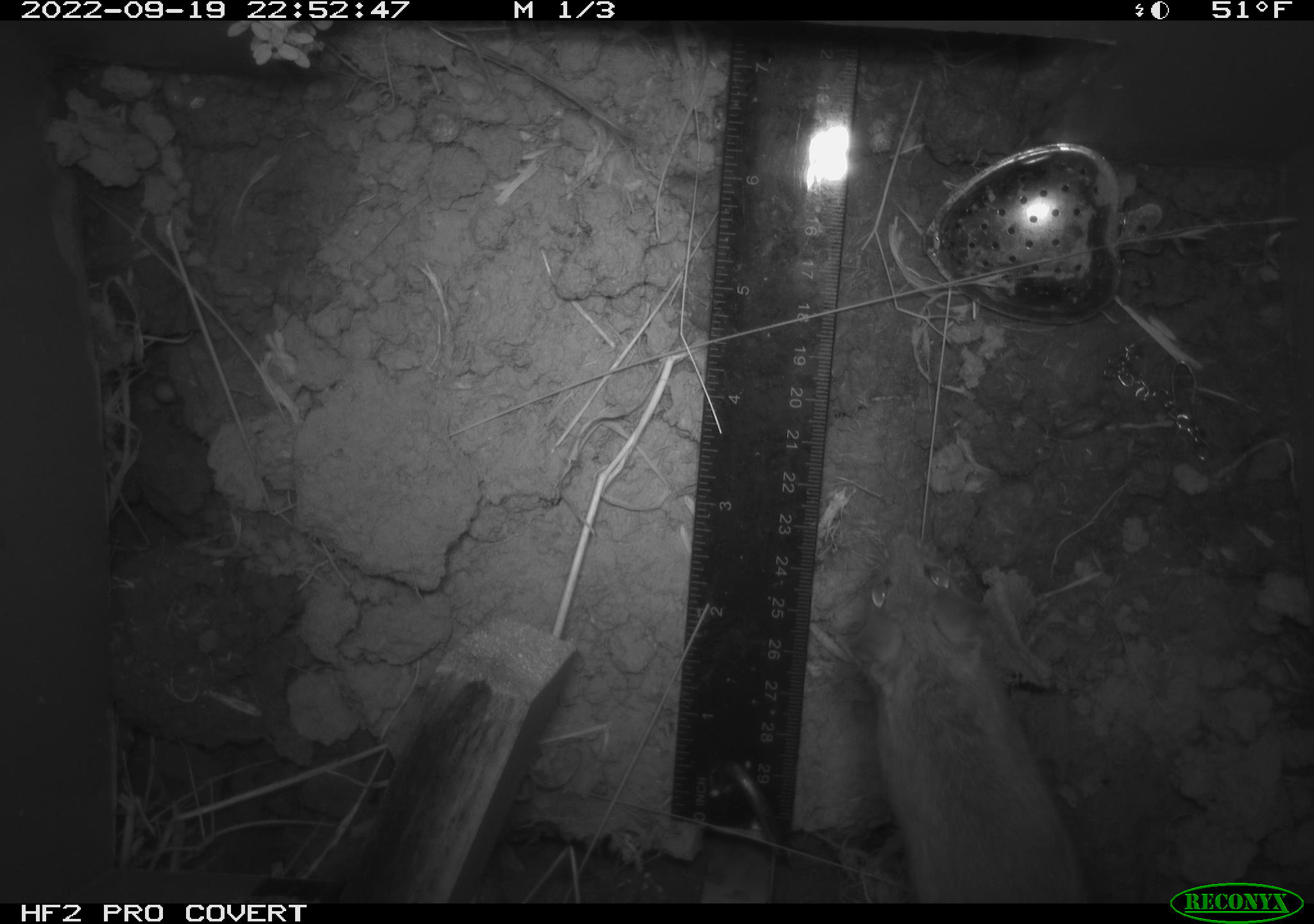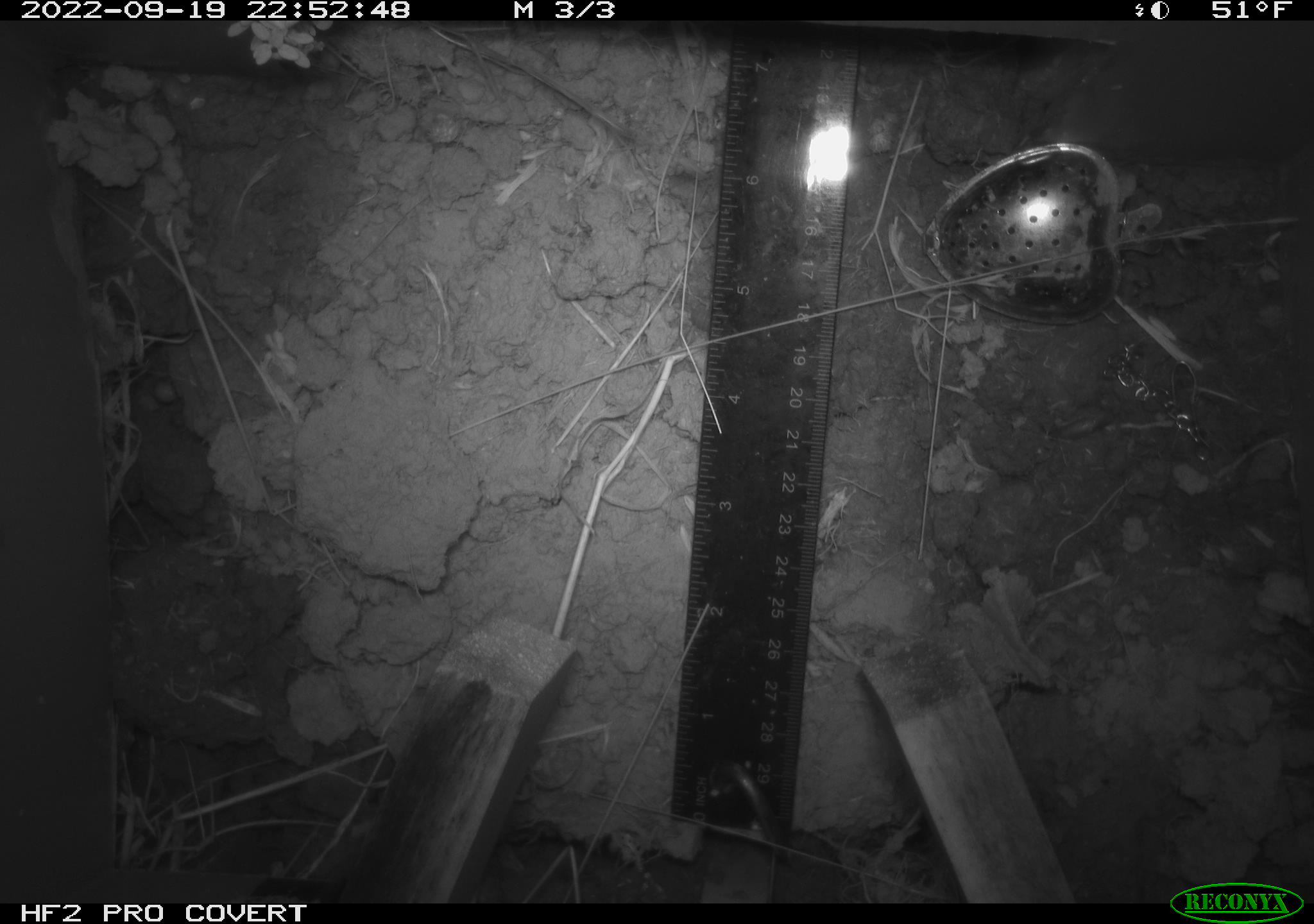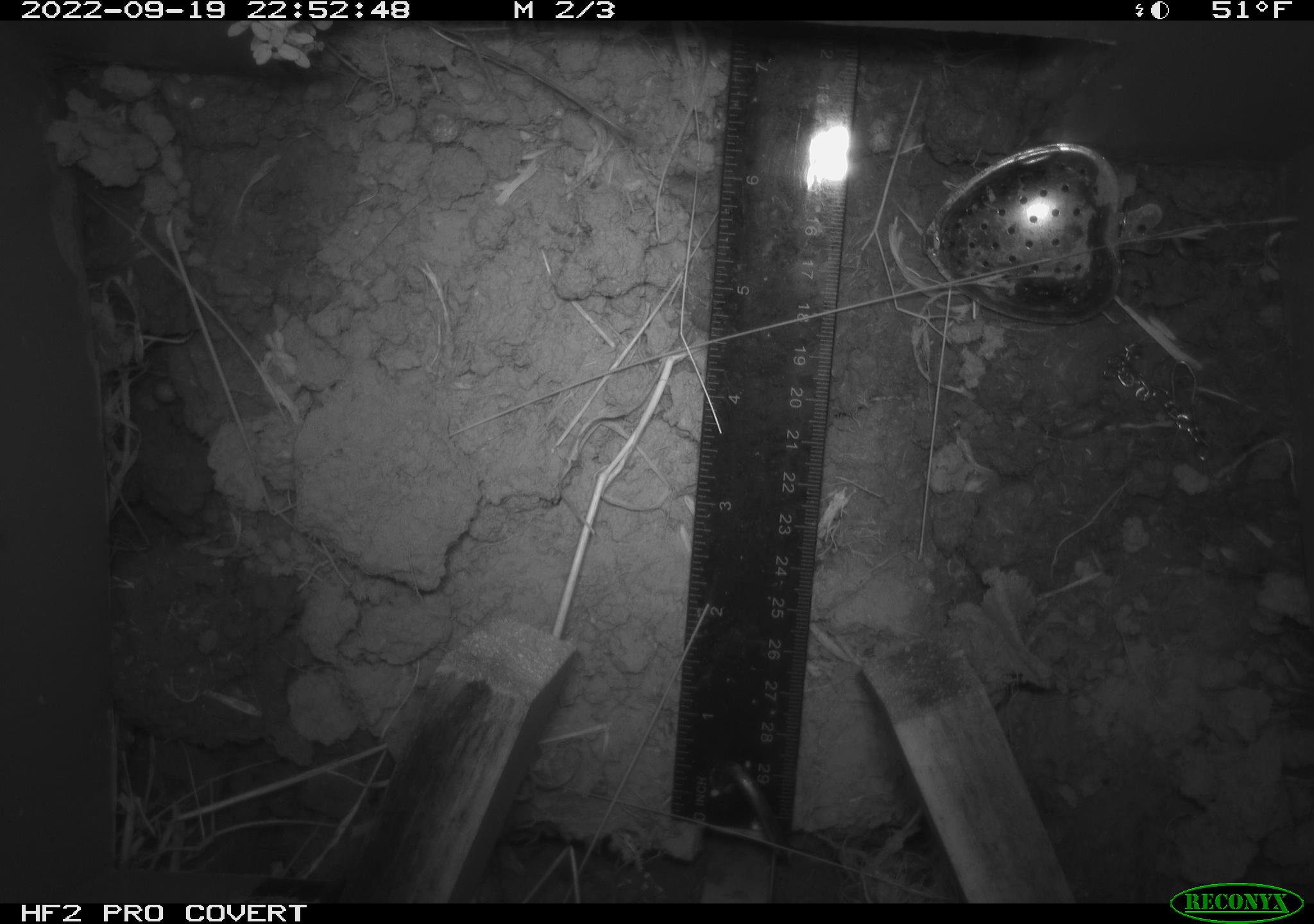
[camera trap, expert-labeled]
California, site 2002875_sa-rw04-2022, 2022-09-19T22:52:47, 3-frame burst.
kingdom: Animalia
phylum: Chordata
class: Mammalia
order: Rodentia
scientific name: Rodentia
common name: mouse species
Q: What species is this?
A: Mouse species (Rodentia).